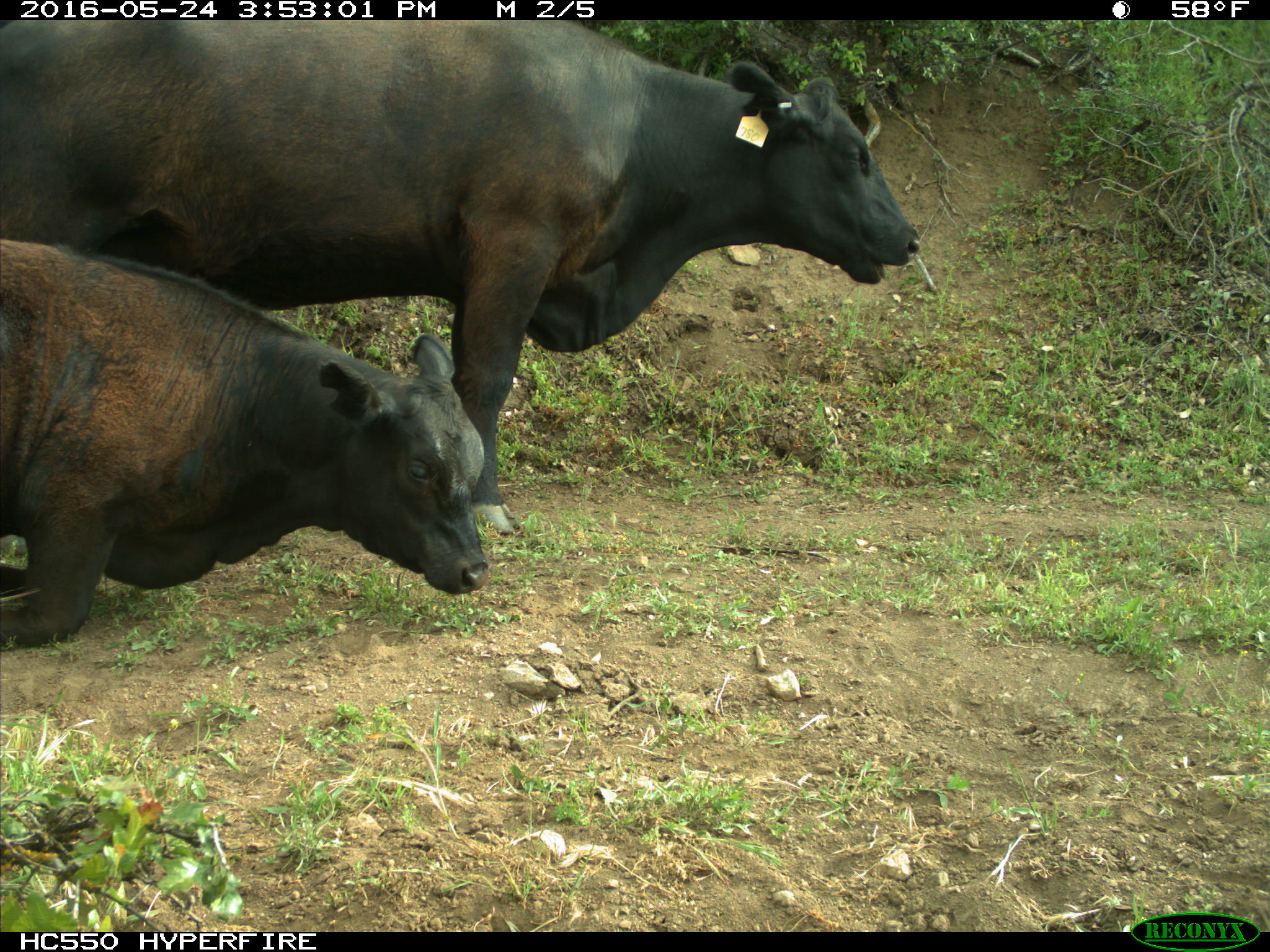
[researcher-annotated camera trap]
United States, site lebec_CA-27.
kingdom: Animalia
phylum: Chordata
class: Mammalia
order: Artiodactyla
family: Bovidae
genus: Bos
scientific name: Bos taurus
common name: domestic cow